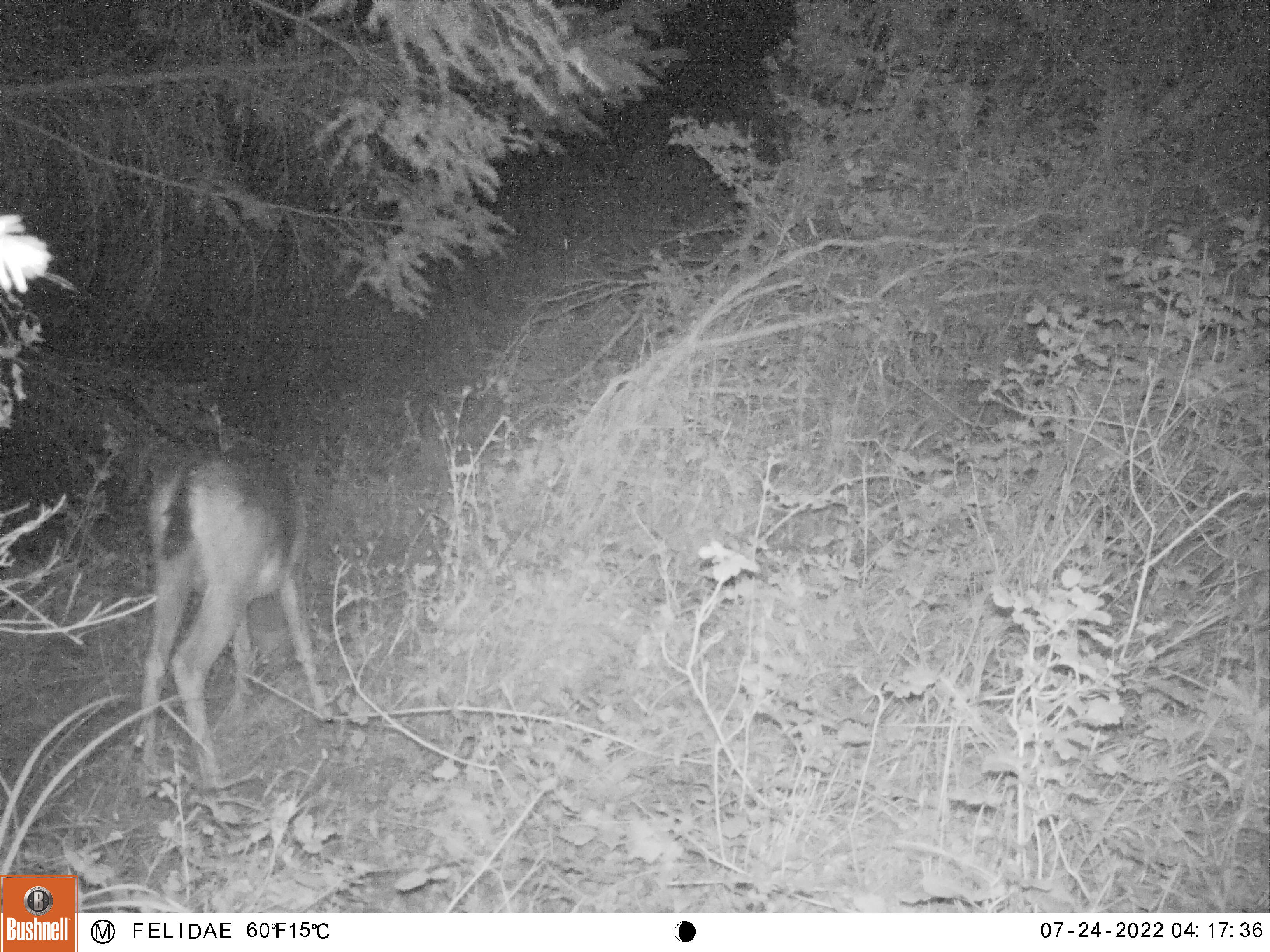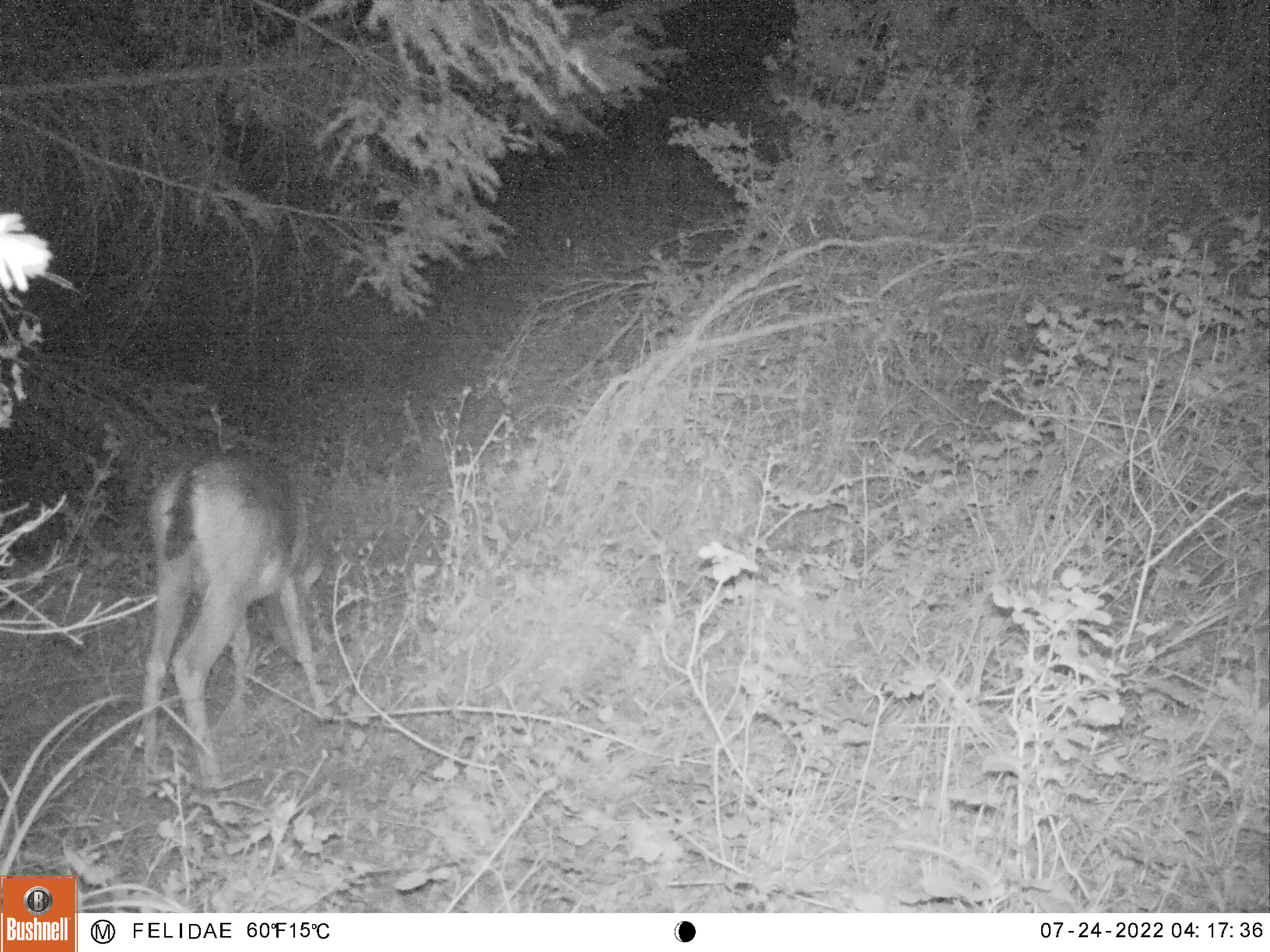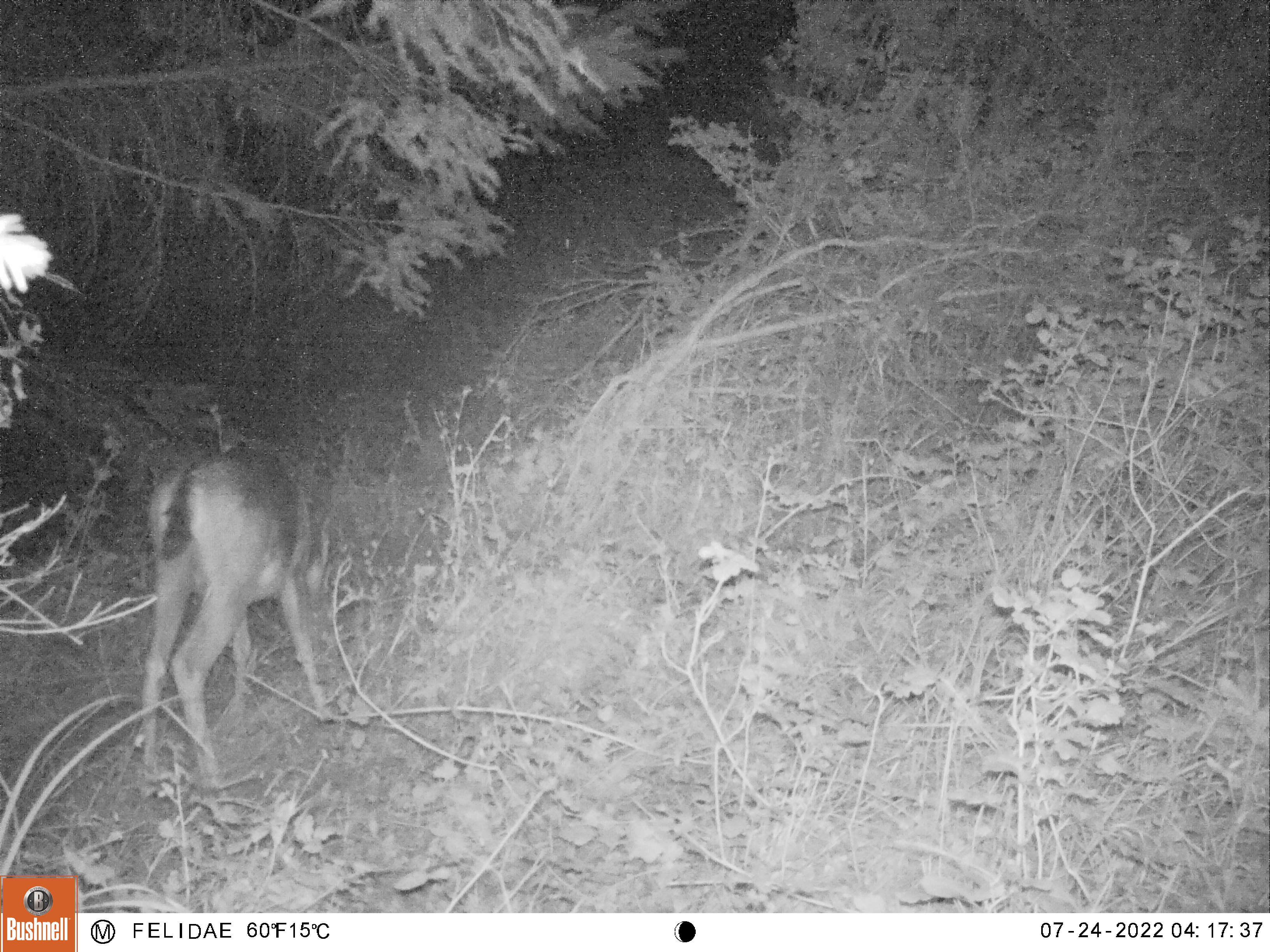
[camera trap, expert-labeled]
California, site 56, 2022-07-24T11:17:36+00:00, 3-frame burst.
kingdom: Animalia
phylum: Chordata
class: Mammalia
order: Artiodactyla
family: Cervidae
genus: Odocoileus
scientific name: Odocoileus hemionus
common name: mule deer